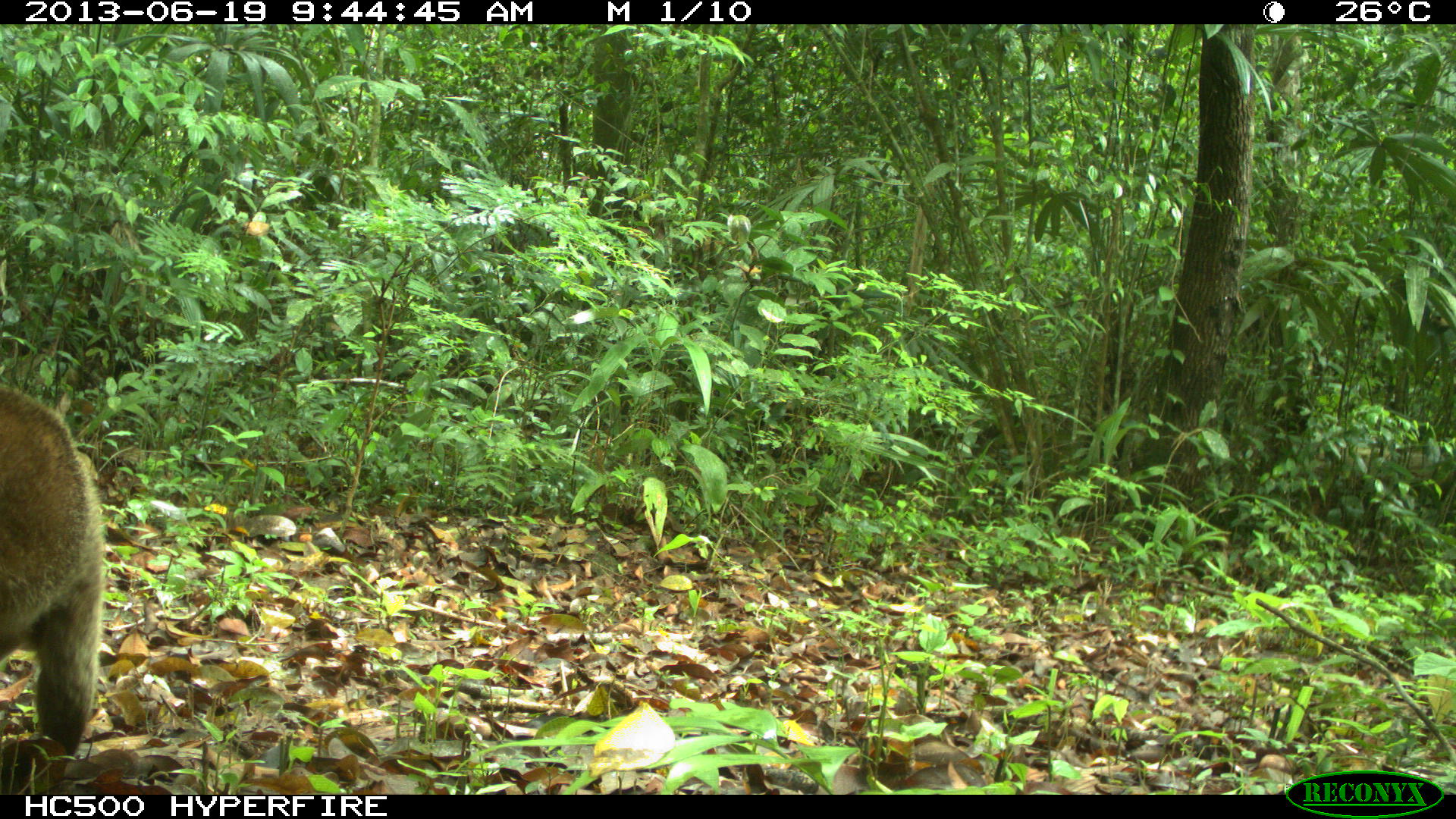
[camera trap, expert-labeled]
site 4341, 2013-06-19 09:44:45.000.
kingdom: Animalia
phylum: Chordata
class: Mammalia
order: Carnivora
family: Procyonidae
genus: Nasua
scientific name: Nasua narica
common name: white-nosed coati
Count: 1.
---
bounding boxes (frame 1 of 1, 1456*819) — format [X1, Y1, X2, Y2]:
nasua narica: [1, 381, 107, 758]